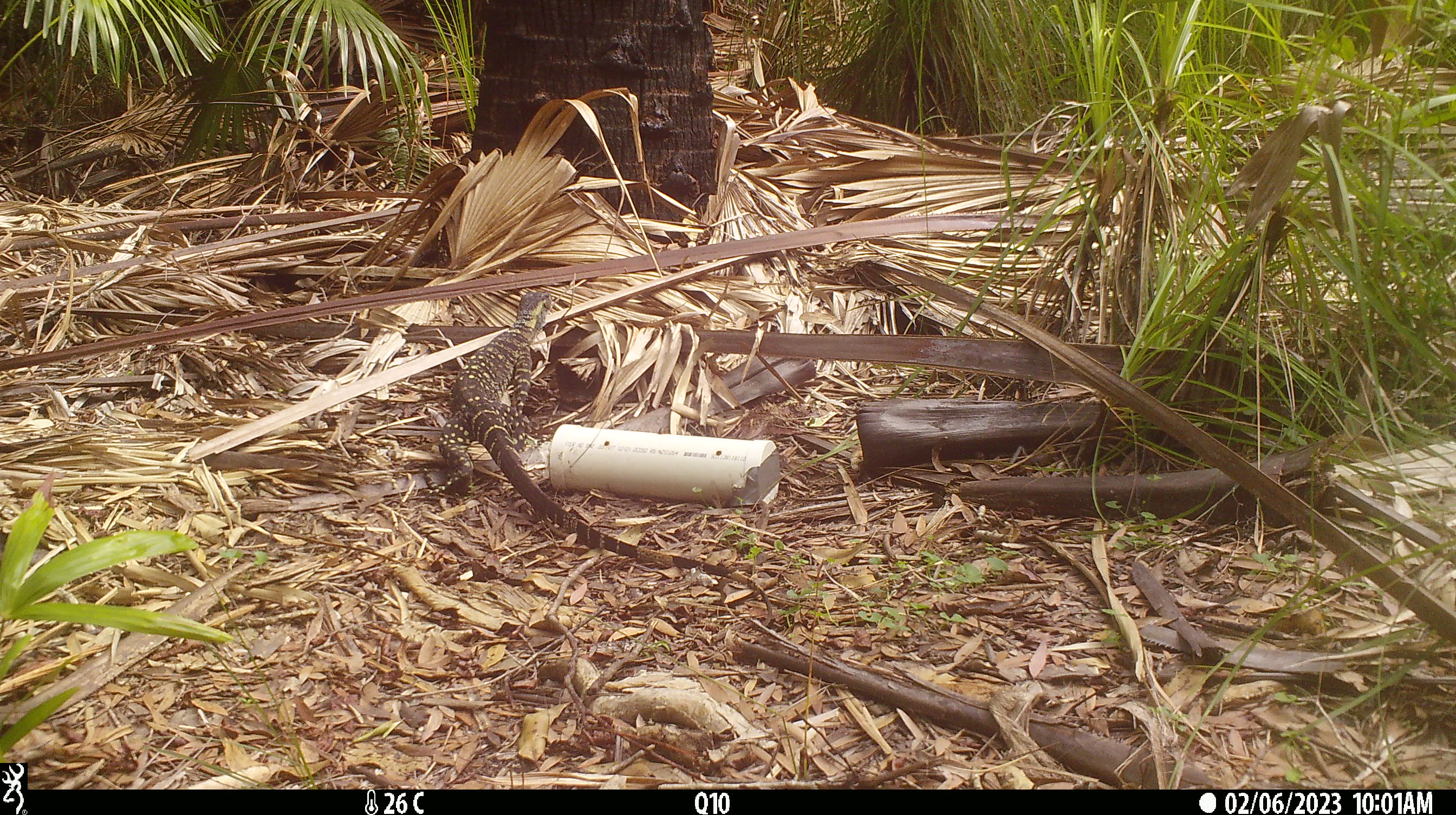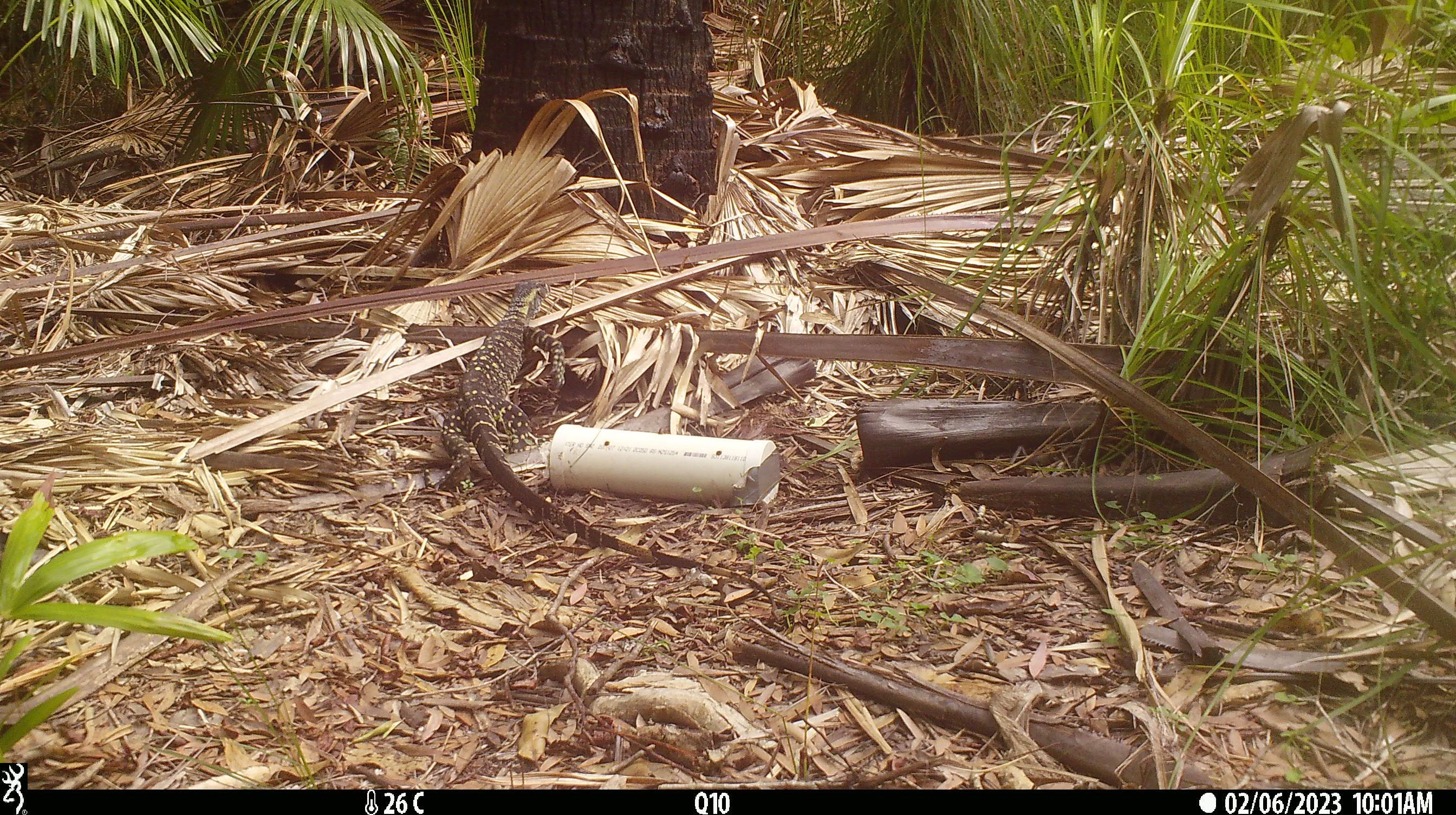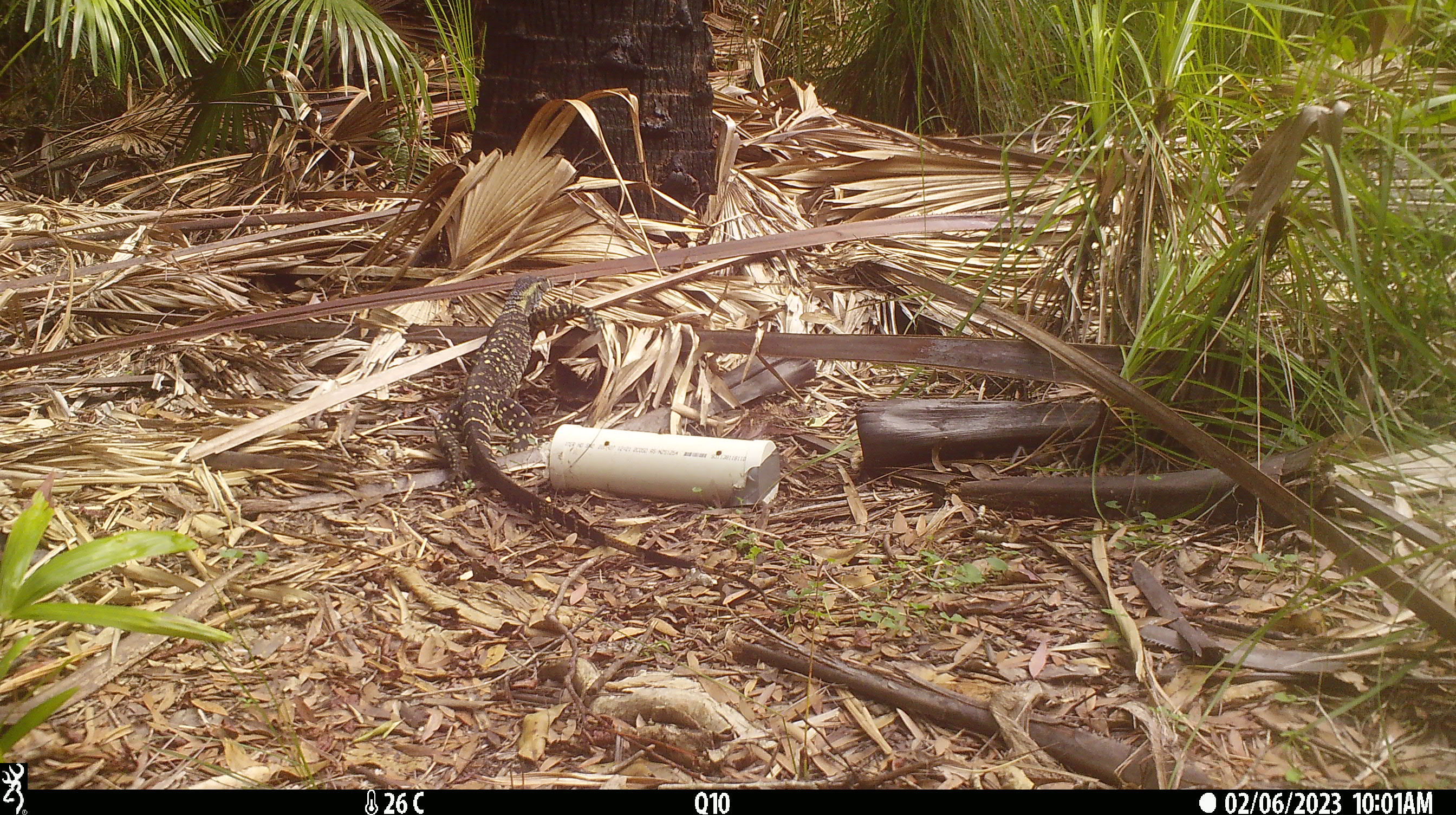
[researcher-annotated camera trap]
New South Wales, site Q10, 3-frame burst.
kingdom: Animalia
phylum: Chordata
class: Reptilia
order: Squamata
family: Varanidae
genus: Varanus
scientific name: Varanus varius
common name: lace monitor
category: goanna